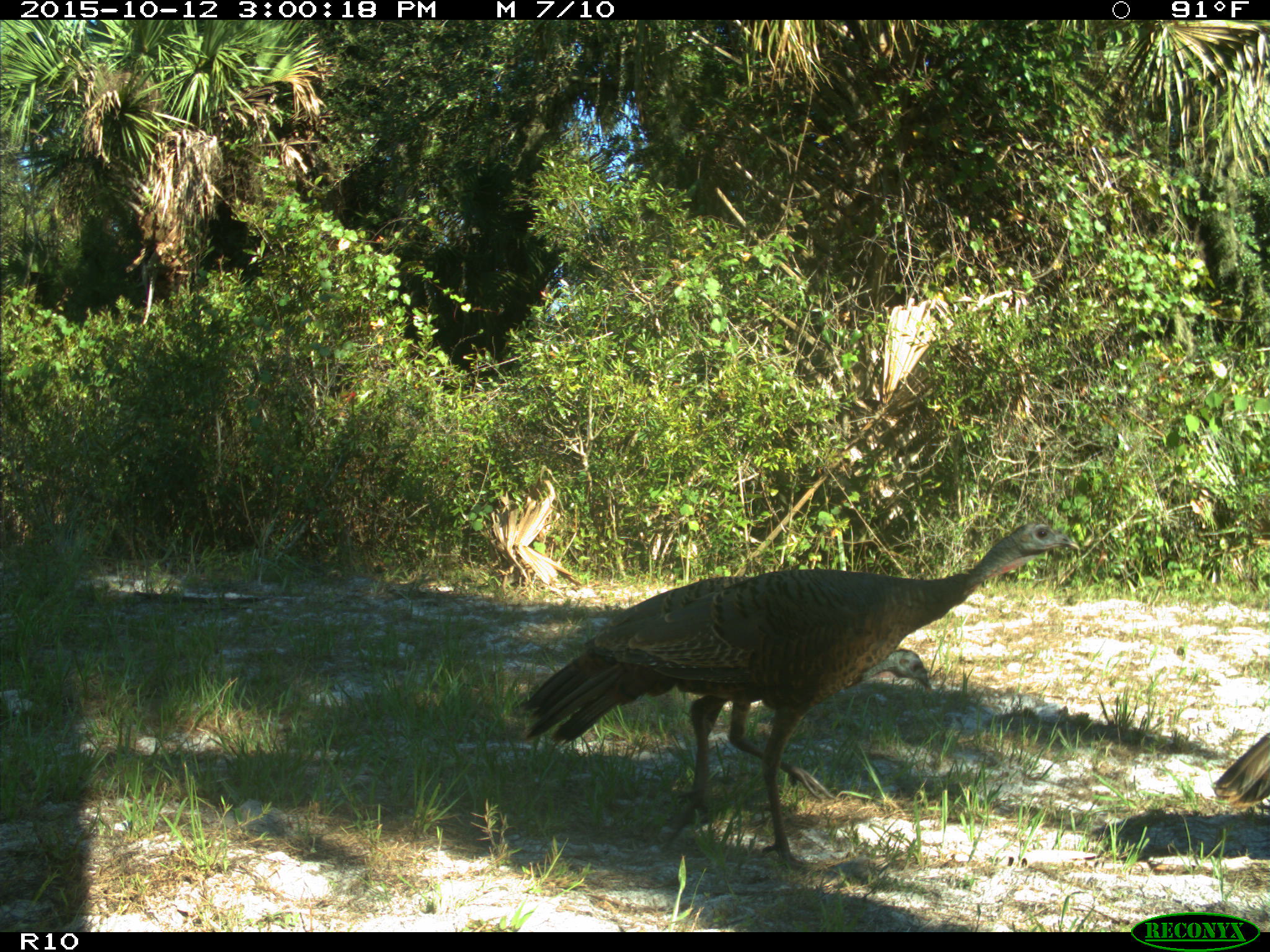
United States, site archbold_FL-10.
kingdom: Animalia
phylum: Chordata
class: Aves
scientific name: Aves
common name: birds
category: unidentified bird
Unidentified bird (birds) (Aves).